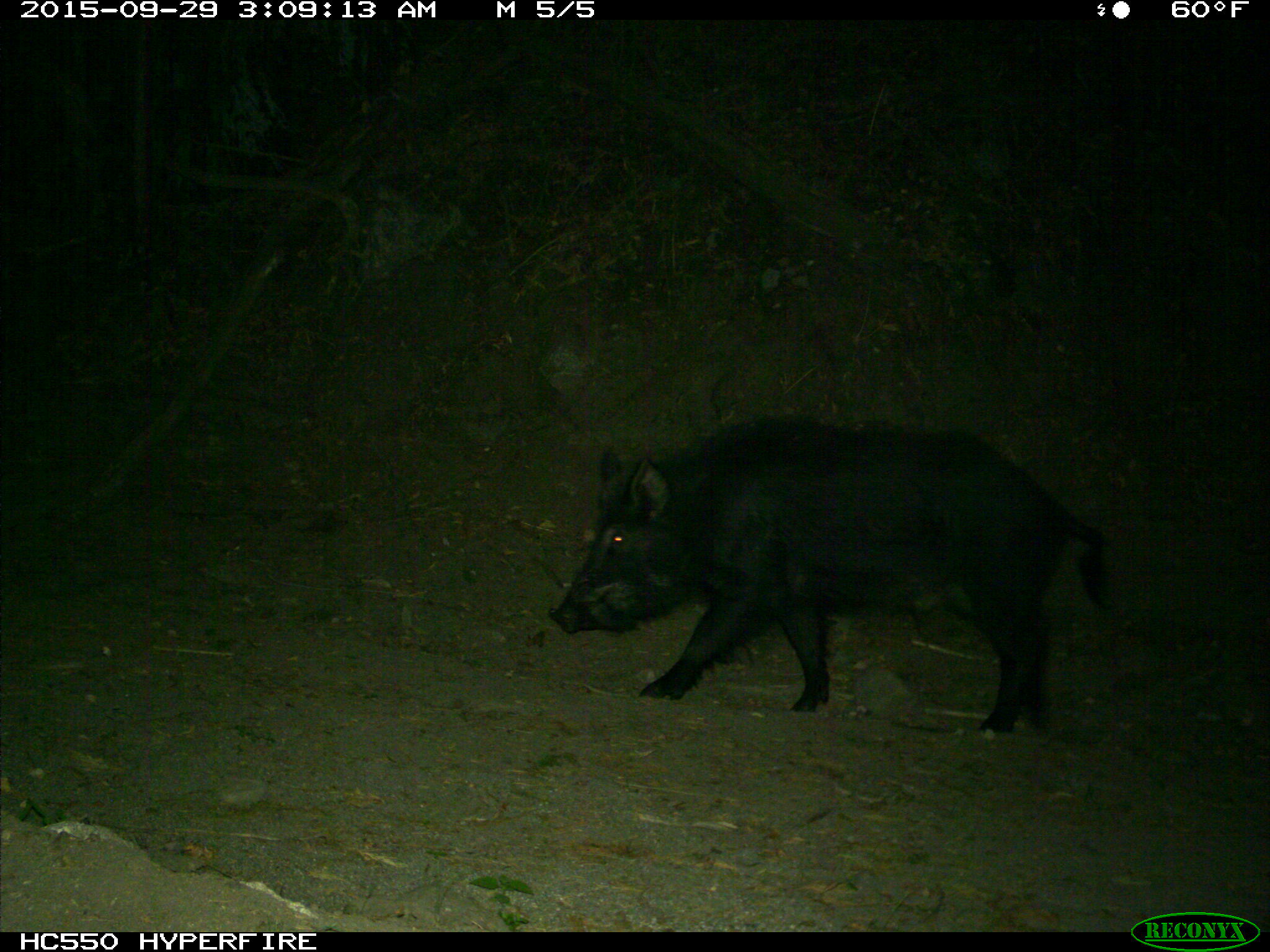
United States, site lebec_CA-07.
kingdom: Animalia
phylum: Chordata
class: Mammalia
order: Artiodactyla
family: Suidae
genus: Sus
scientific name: Sus scrofa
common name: wild boar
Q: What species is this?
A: Sus scrofa (wild boar).